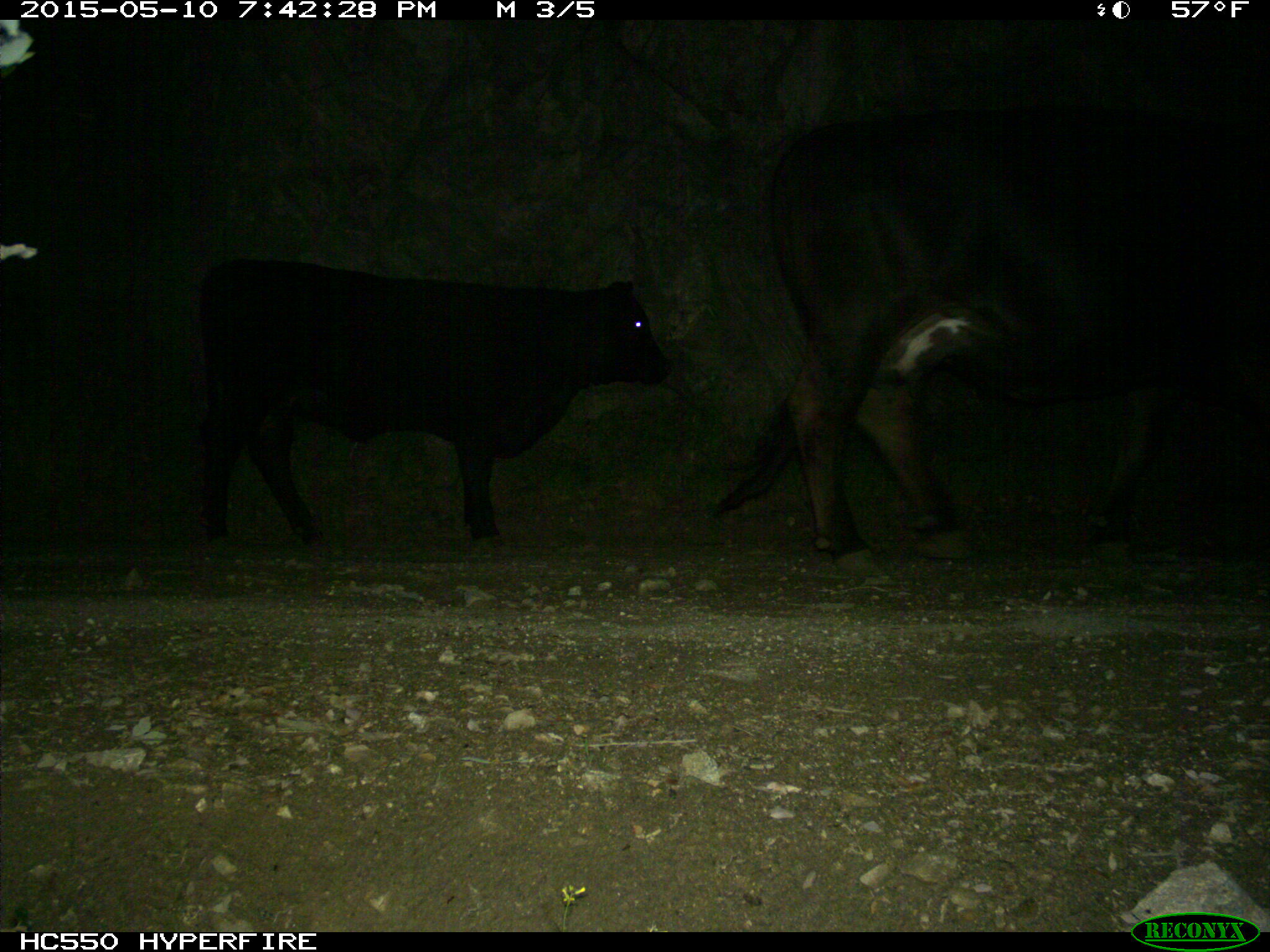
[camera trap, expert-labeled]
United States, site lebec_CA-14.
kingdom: Animalia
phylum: Chordata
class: Mammalia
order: Artiodactyla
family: Bovidae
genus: Bos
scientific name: Bos taurus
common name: domestic cow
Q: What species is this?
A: Bos taurus (domestic cow).